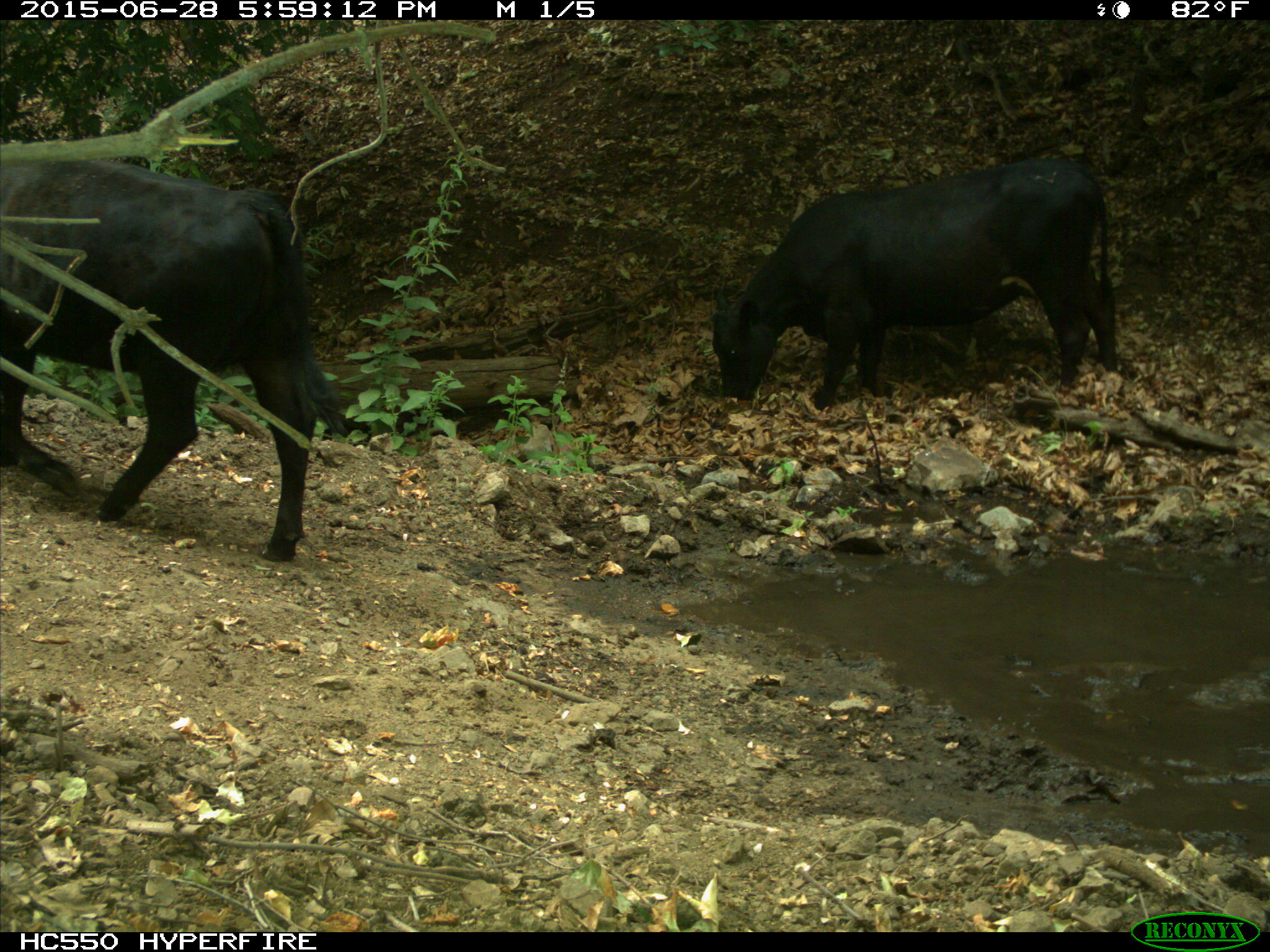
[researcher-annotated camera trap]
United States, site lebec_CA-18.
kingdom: Animalia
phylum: Chordata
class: Mammalia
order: Artiodactyla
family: Bovidae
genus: Bos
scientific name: Bos taurus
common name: domestic cow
Bos taurus (domestic cow).